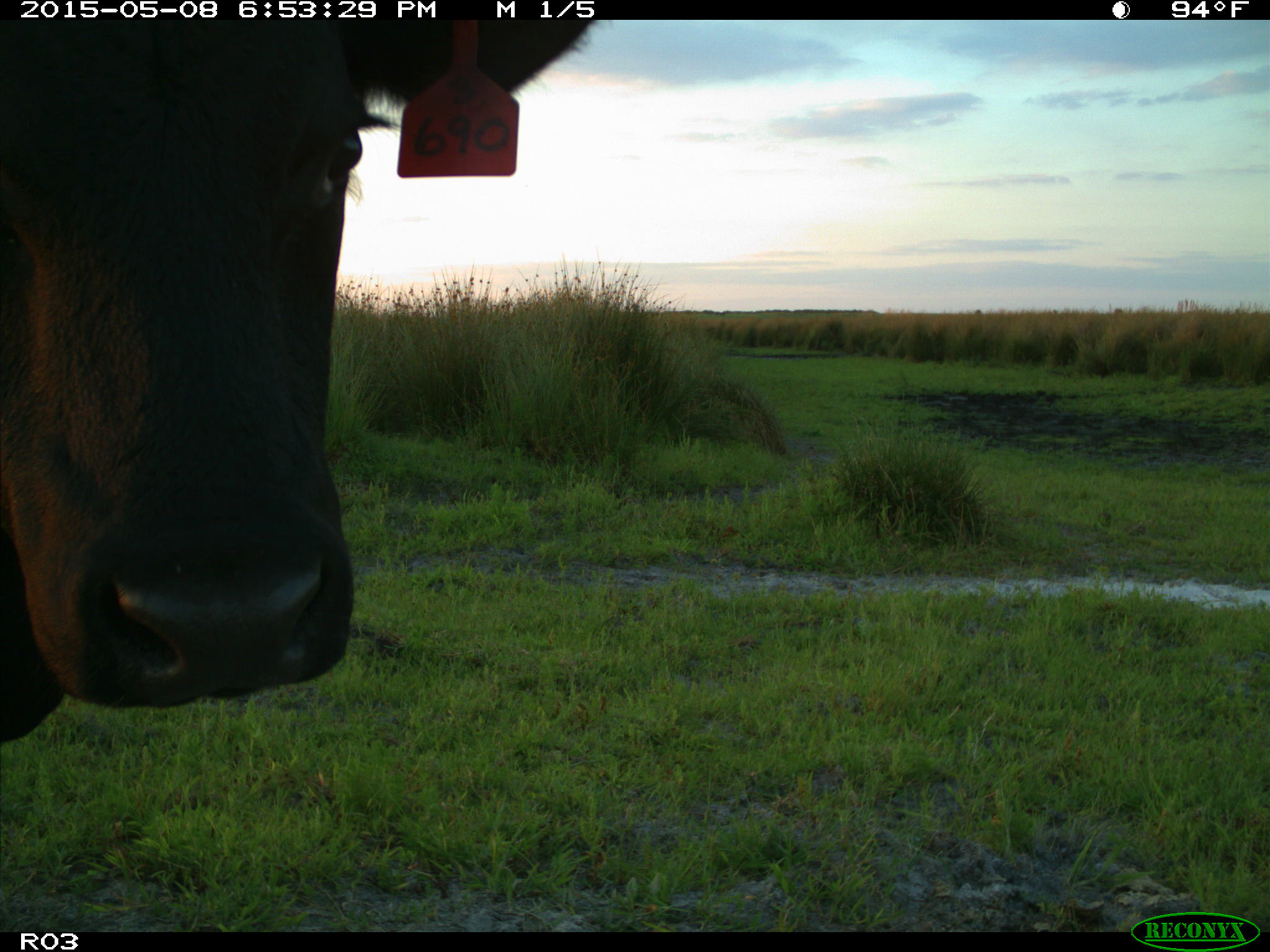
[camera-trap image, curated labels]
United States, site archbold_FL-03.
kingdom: Animalia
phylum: Chordata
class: Mammalia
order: Artiodactyla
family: Bovidae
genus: Bos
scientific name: Bos taurus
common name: domestic cow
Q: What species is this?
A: Bos taurus (domestic cow).